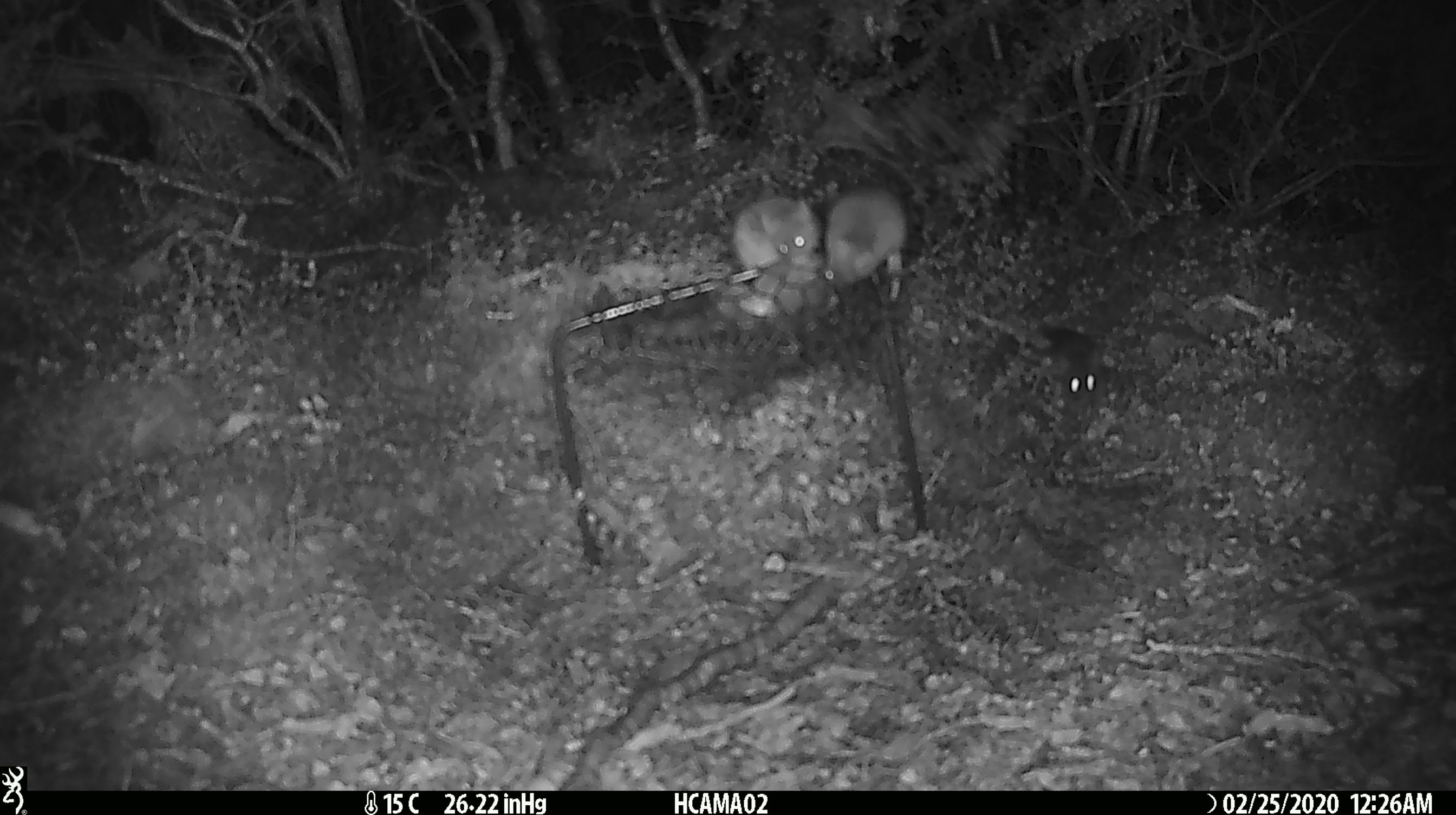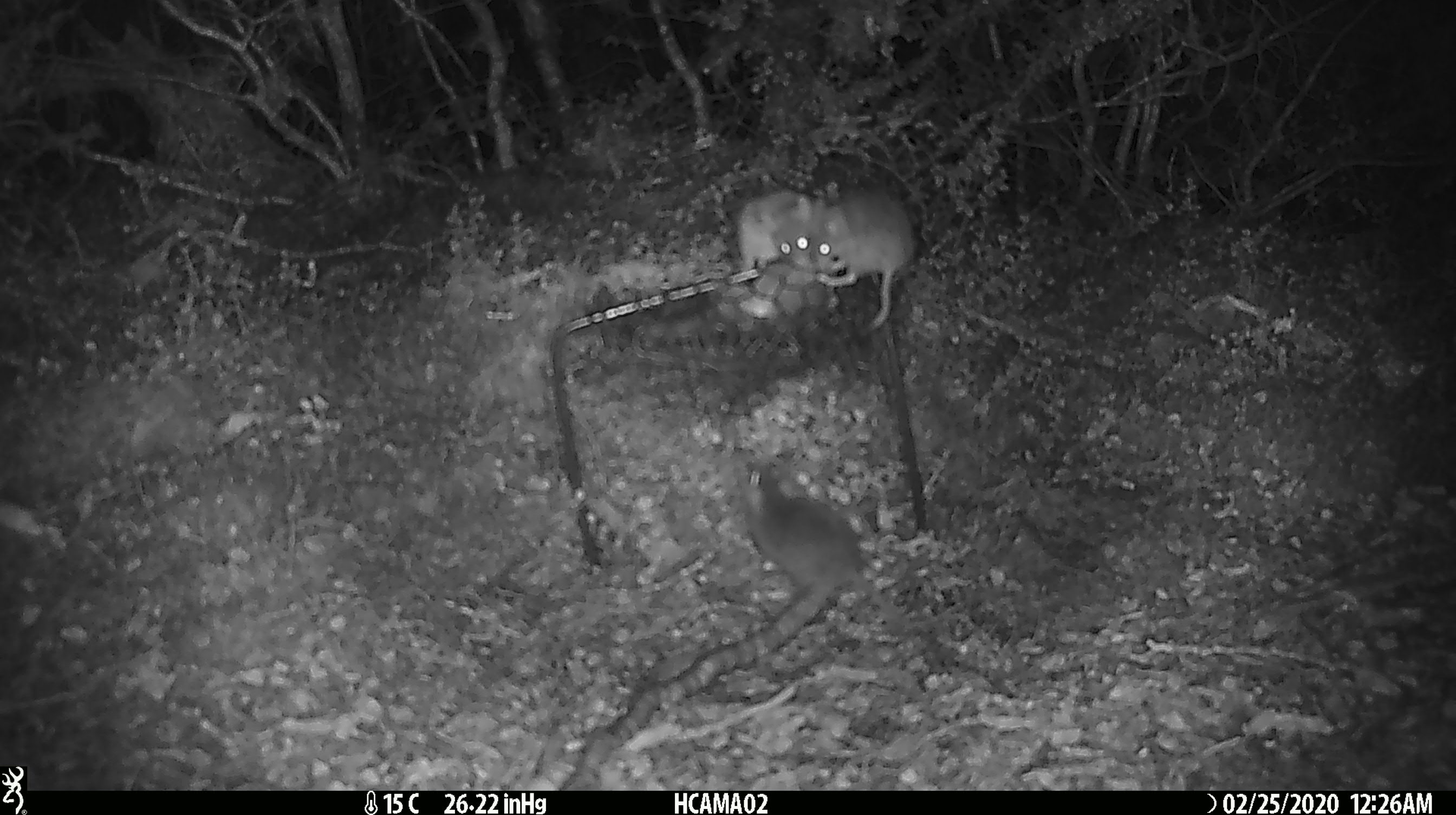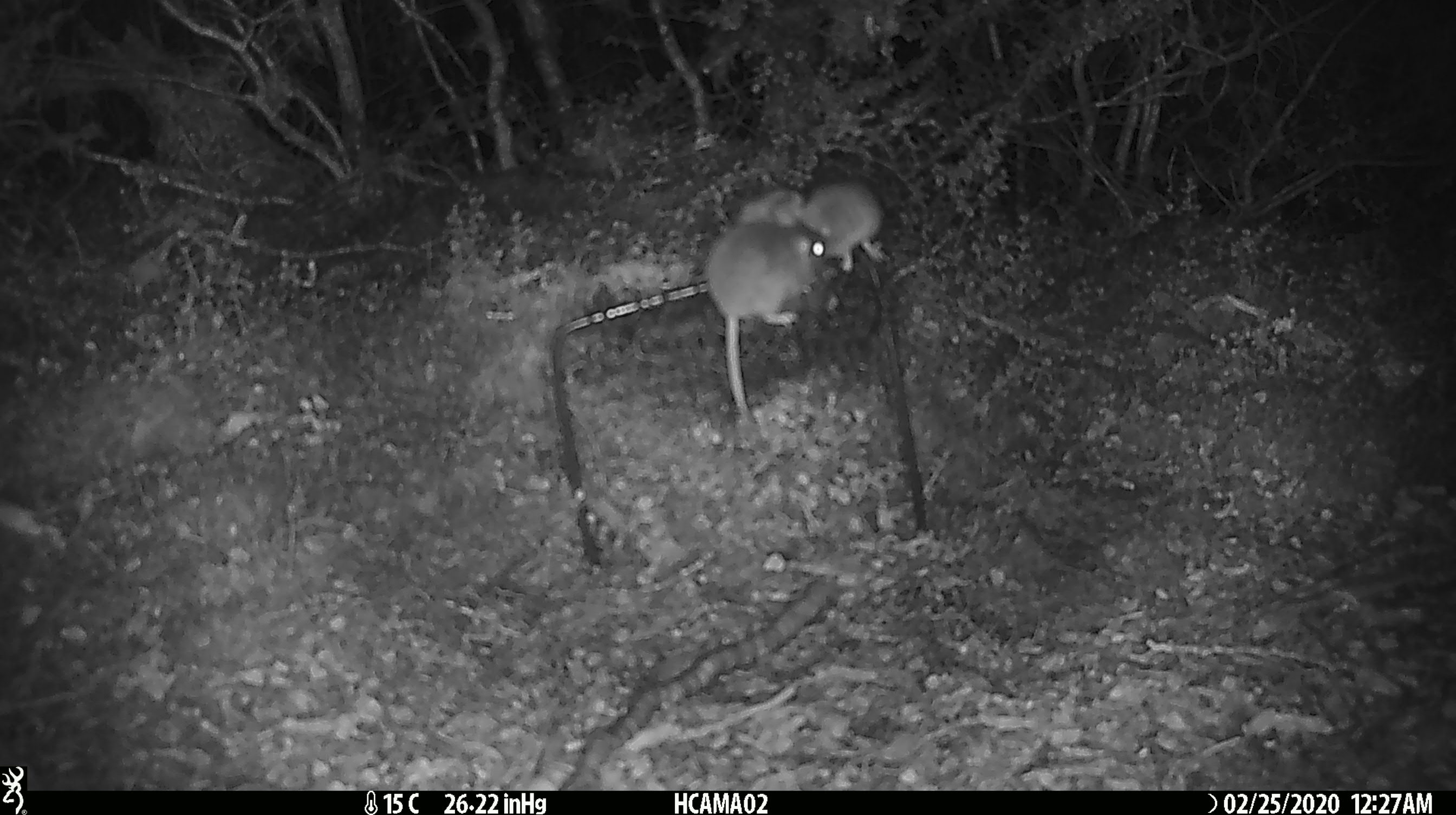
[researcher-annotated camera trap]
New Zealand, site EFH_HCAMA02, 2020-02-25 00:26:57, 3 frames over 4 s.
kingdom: Animalia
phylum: Chordata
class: Mammalia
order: Rodentia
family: Muridae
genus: Mus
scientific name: Mus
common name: mouse